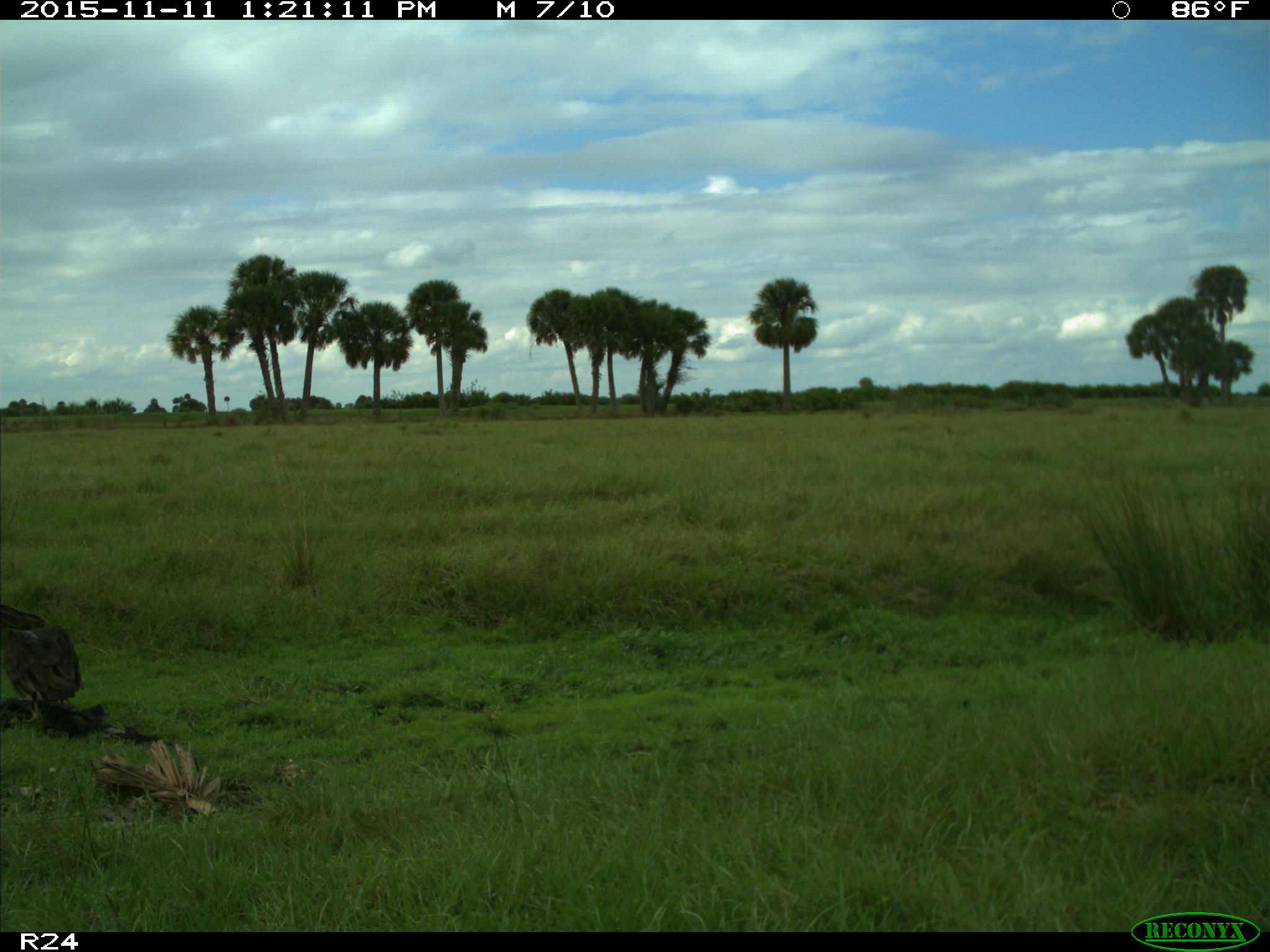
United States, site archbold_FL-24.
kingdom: Animalia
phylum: Chordata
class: Aves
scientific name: Aves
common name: birds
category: unidentified bird